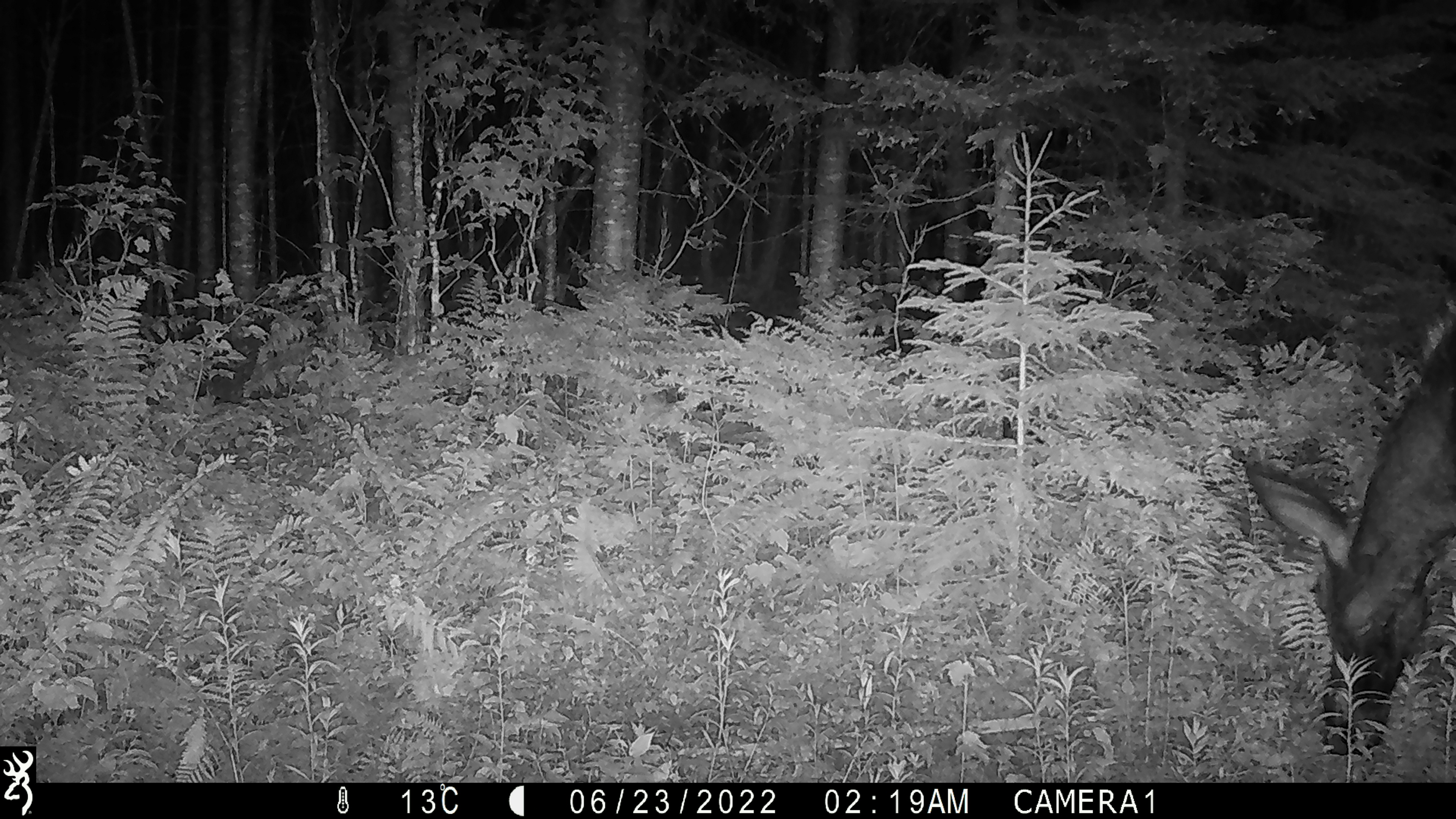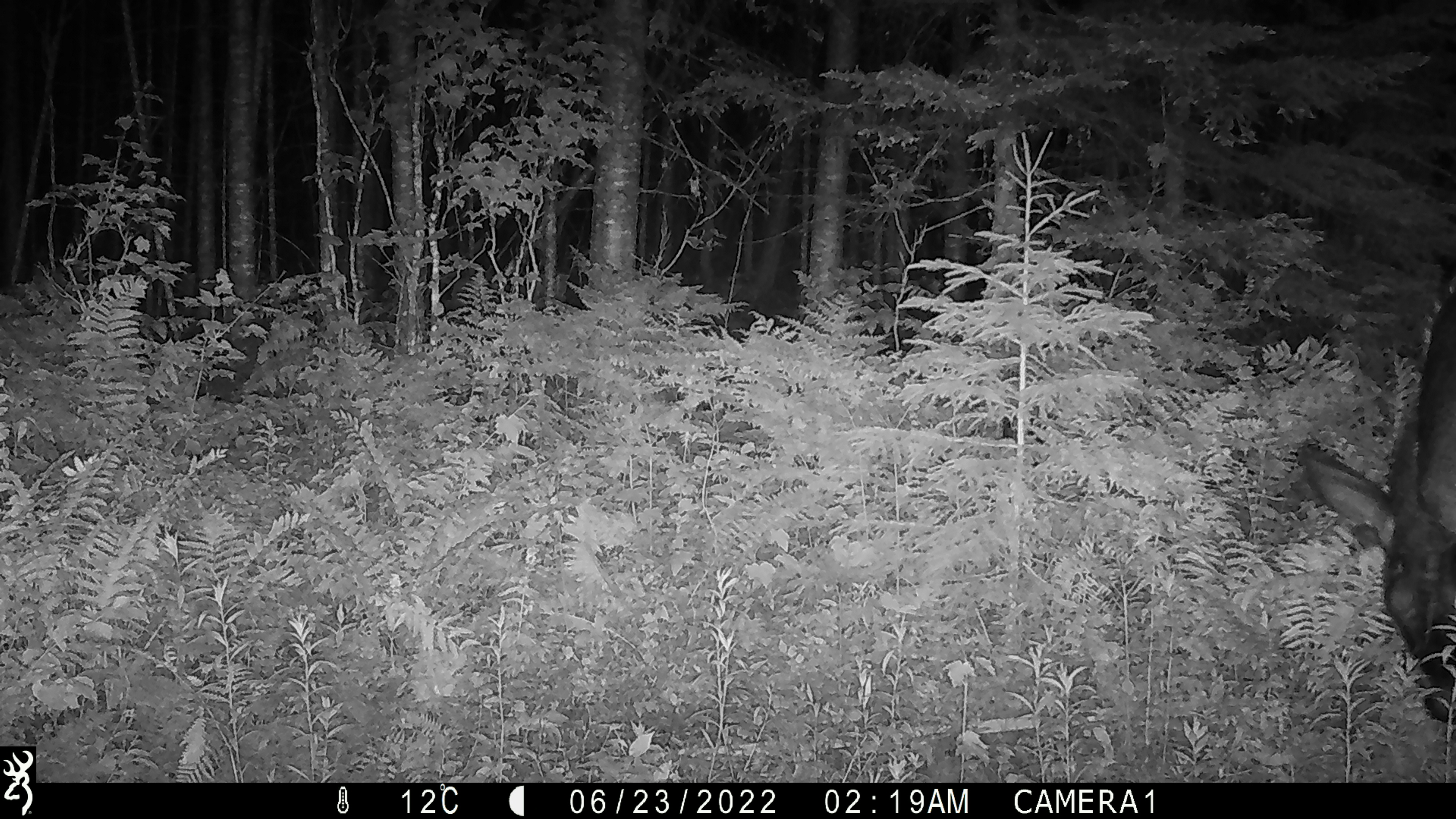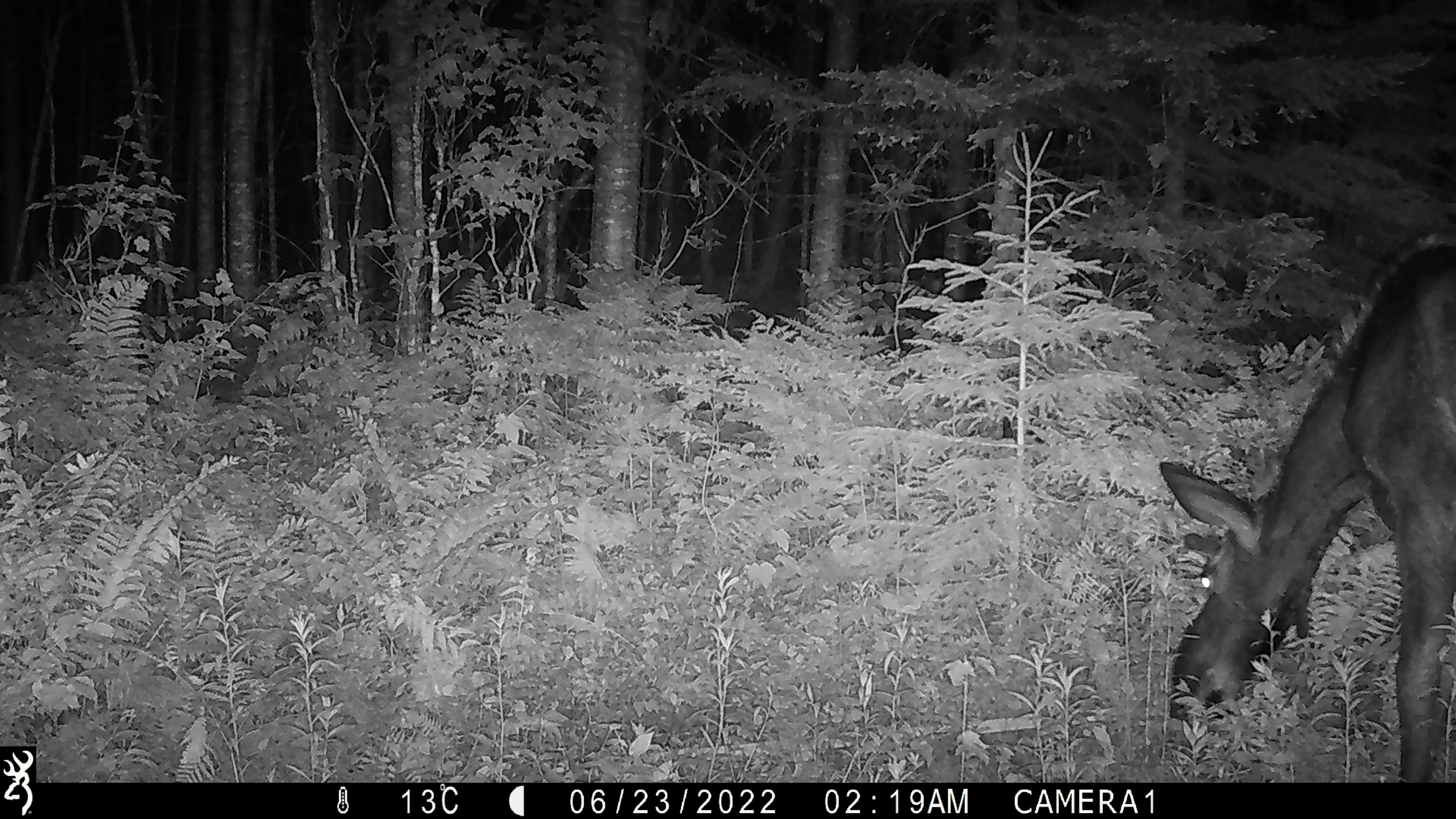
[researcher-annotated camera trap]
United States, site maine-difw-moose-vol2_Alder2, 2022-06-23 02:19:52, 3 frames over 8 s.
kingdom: Animalia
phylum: Chordata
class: Mammalia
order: Artiodactyla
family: Cervidae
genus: Alces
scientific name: Alces alces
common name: moose